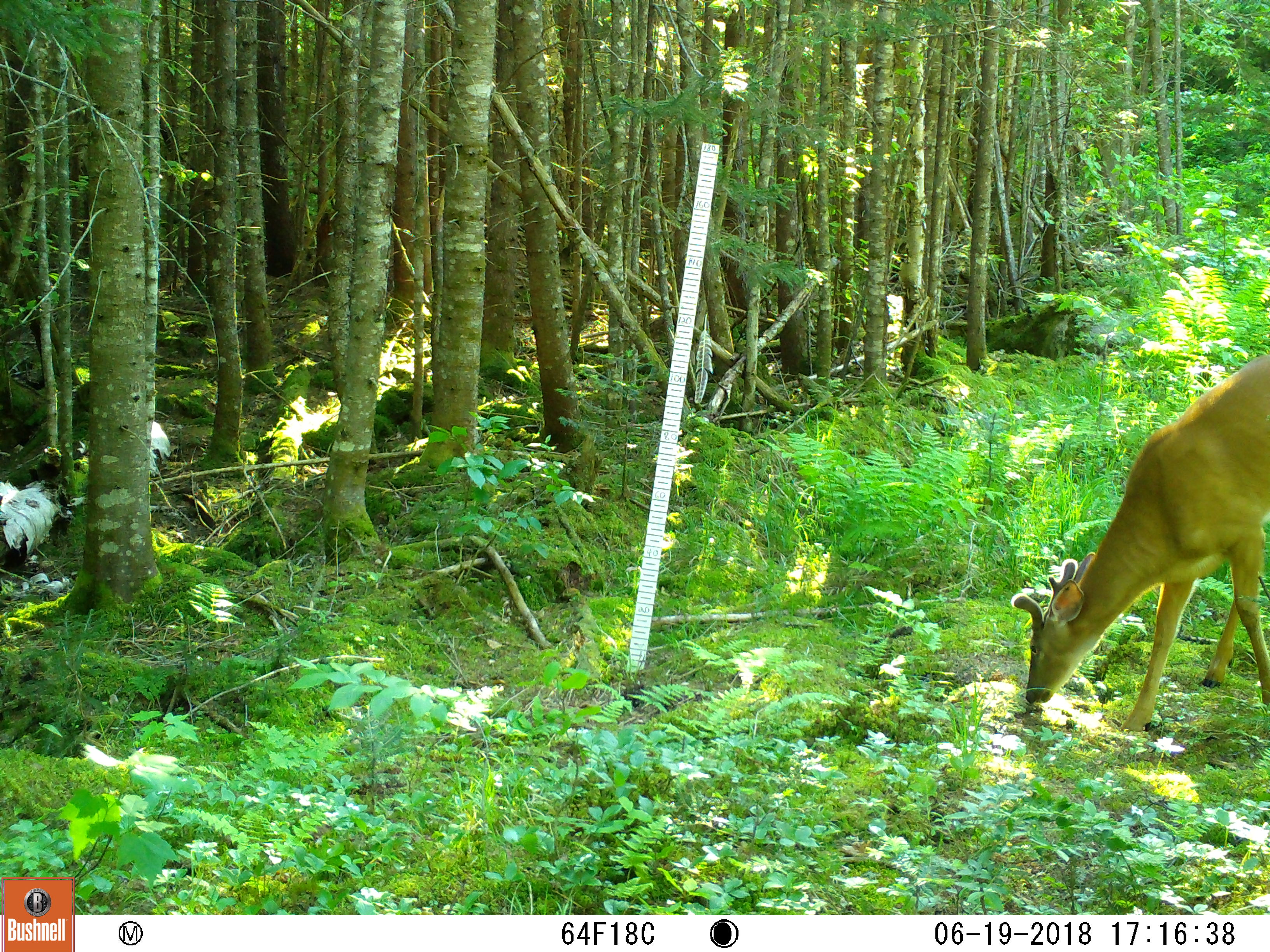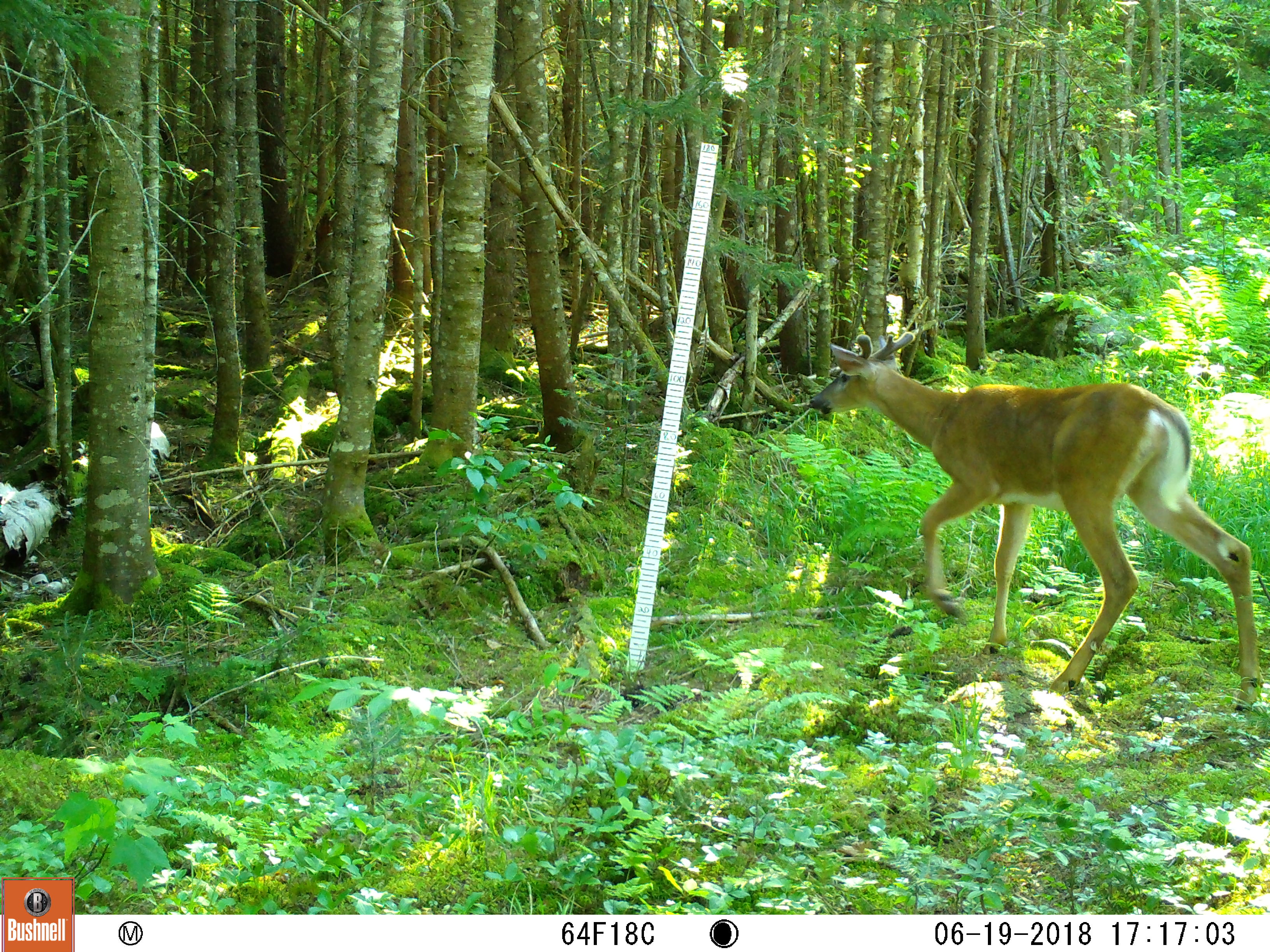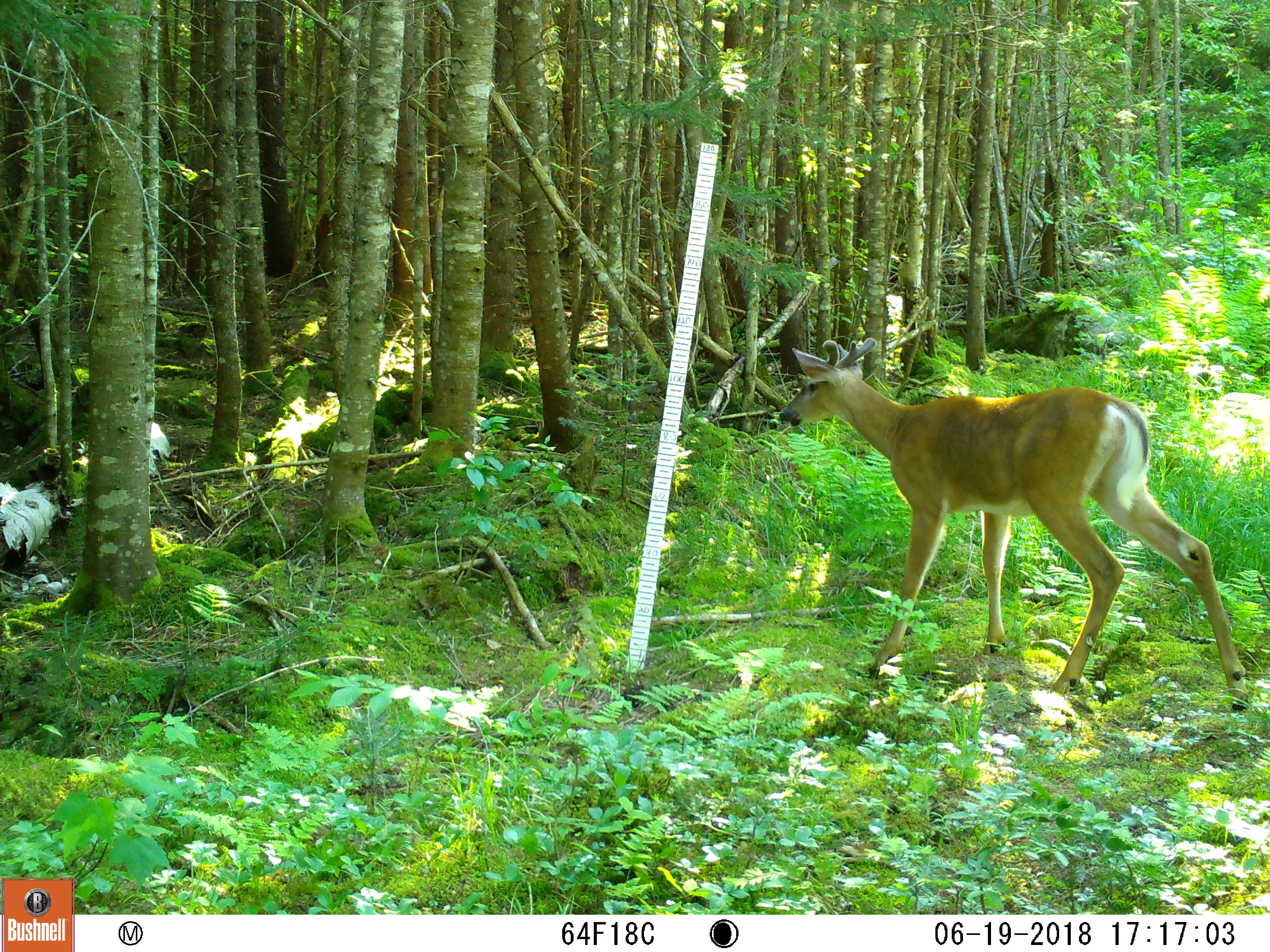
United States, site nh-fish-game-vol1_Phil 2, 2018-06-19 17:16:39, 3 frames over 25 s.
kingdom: Animalia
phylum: Chordata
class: Mammalia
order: Artiodactyla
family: Cervidae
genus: Odocoileus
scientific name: Odocoileus virginianus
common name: white-tailed deer